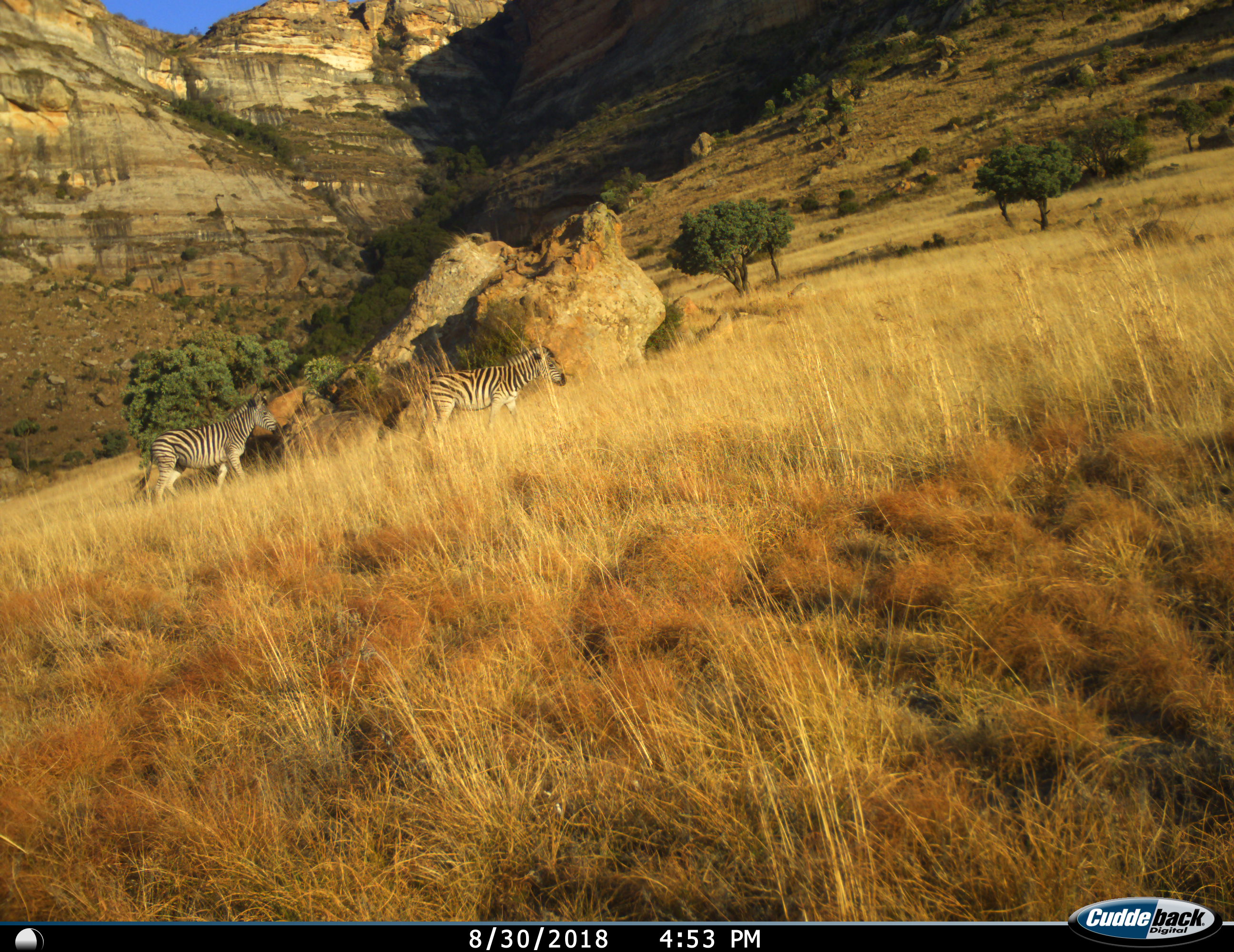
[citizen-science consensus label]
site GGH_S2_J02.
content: unidentified animal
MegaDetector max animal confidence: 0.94